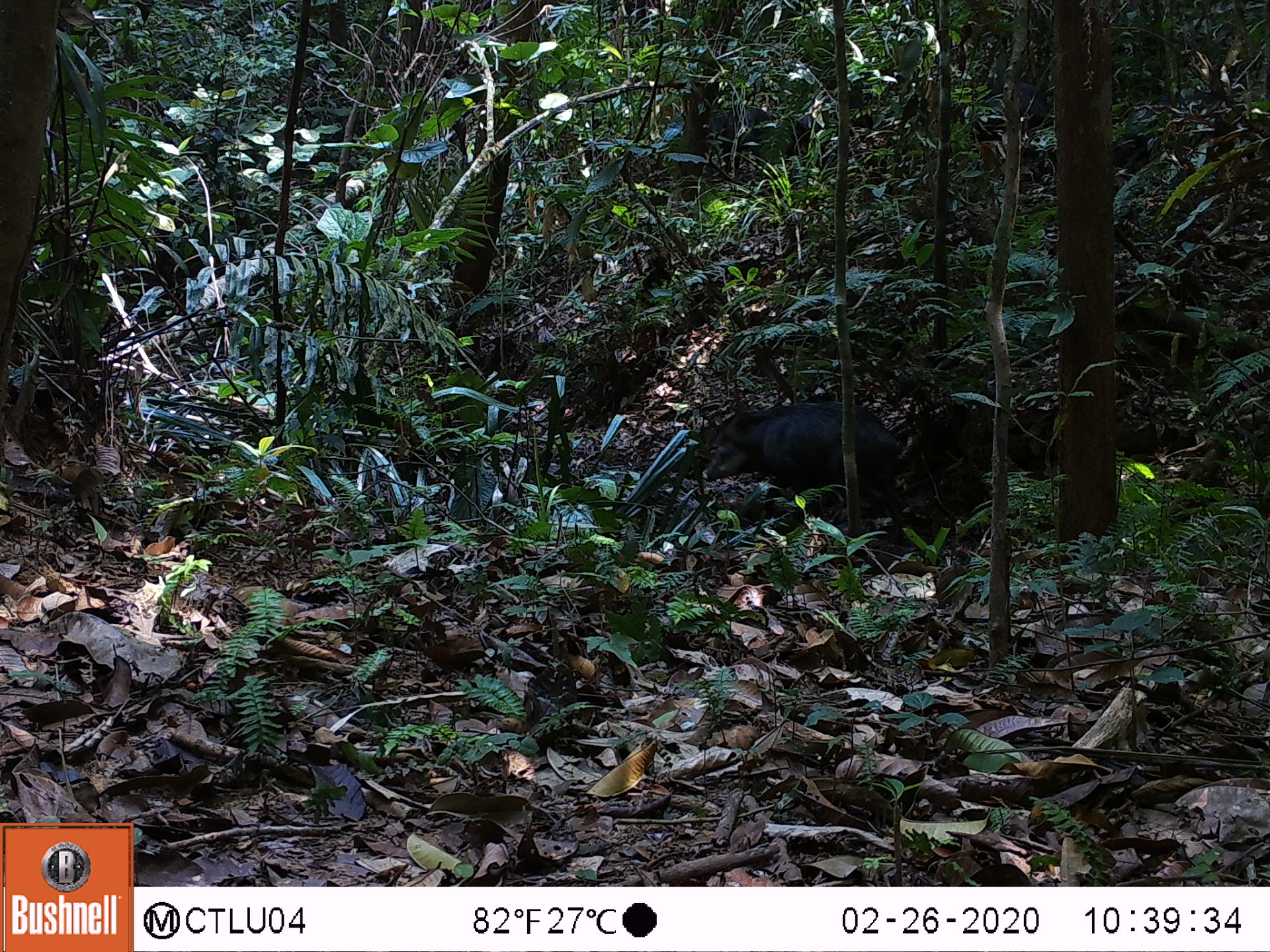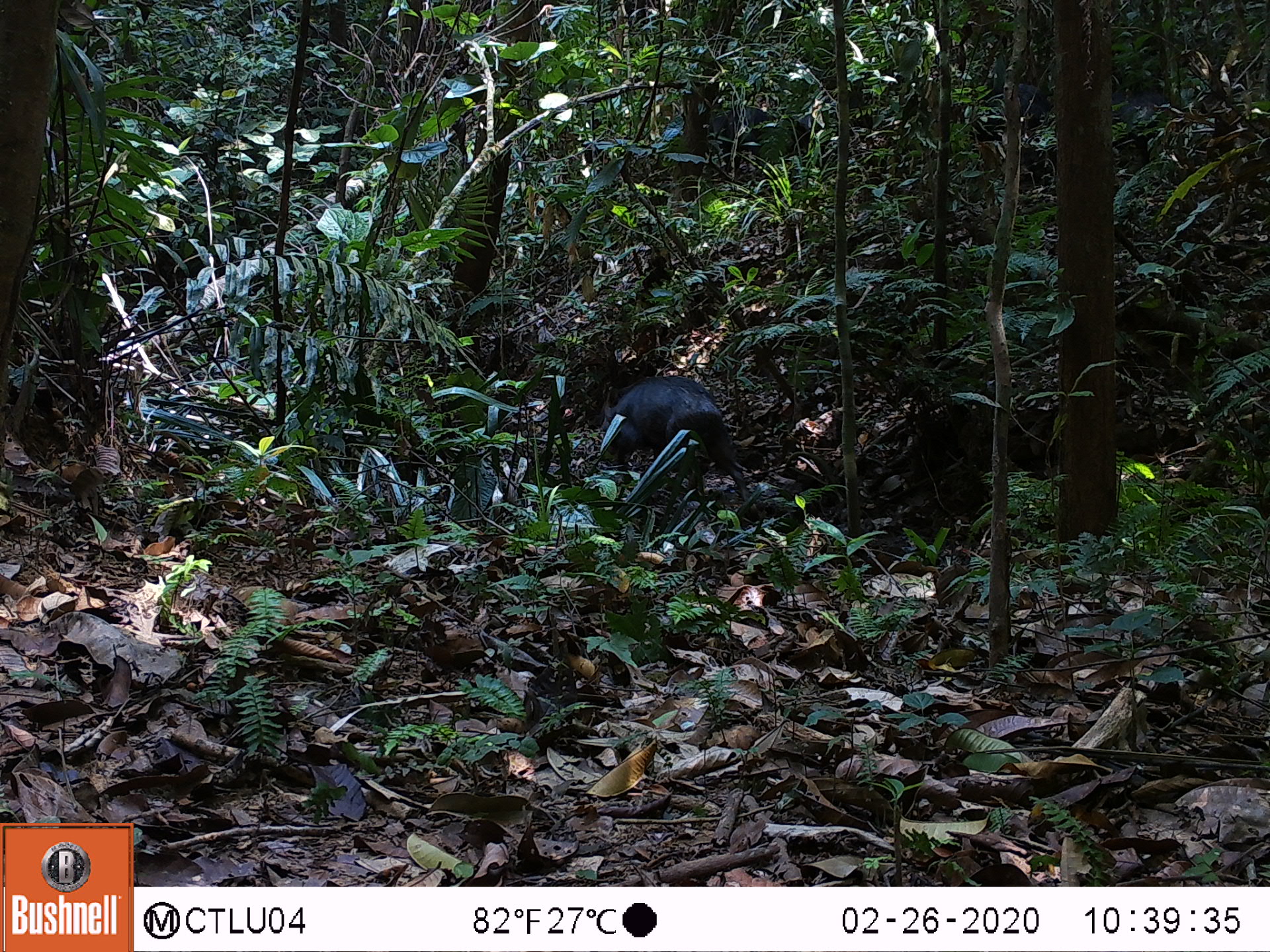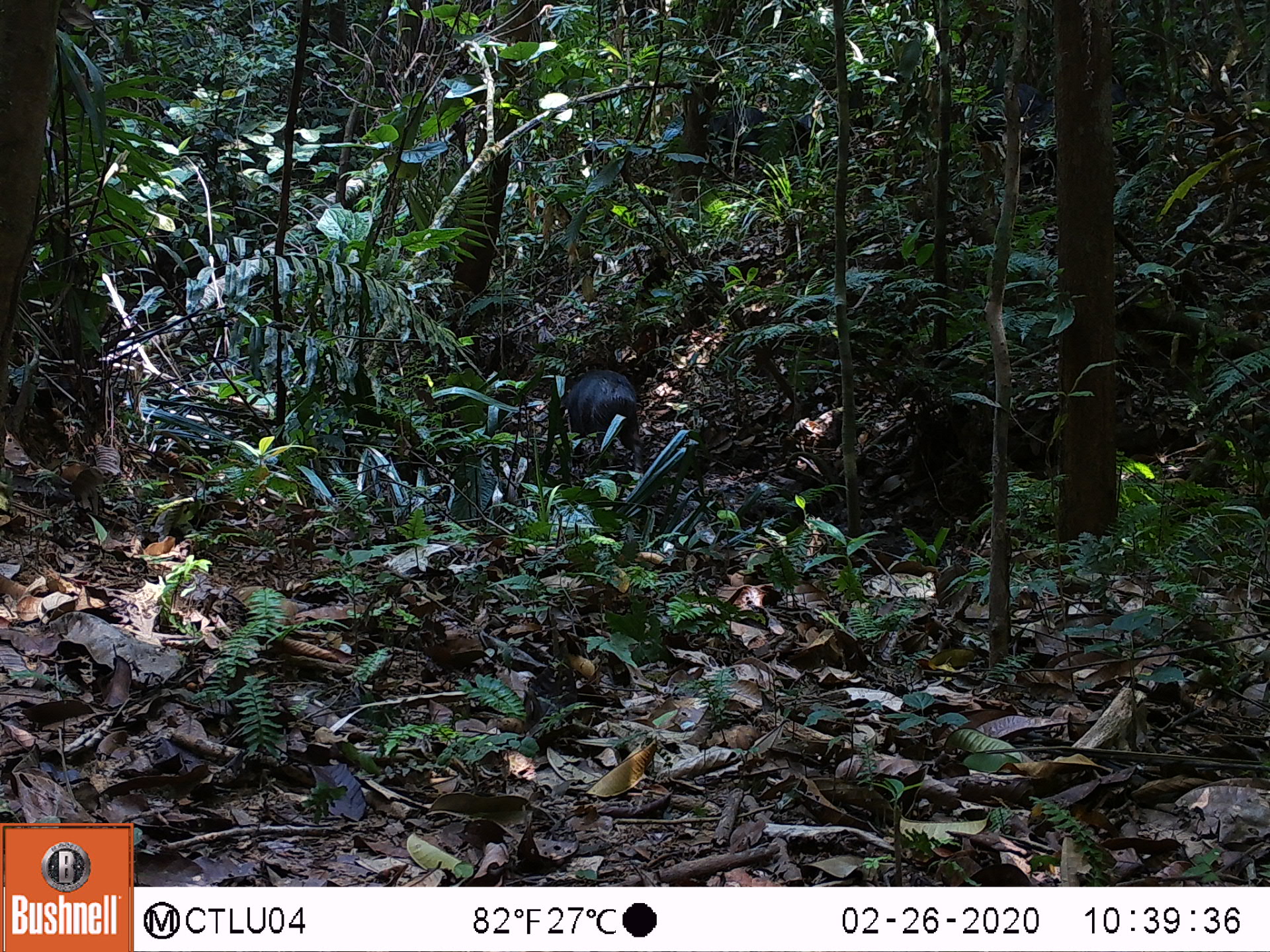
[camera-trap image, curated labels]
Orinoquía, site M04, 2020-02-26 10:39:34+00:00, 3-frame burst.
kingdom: Animalia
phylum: Chordata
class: Mammalia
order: Artiodactyla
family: Tayassuidae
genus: Tayassu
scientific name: Tayassu pecari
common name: white-lipped peccary